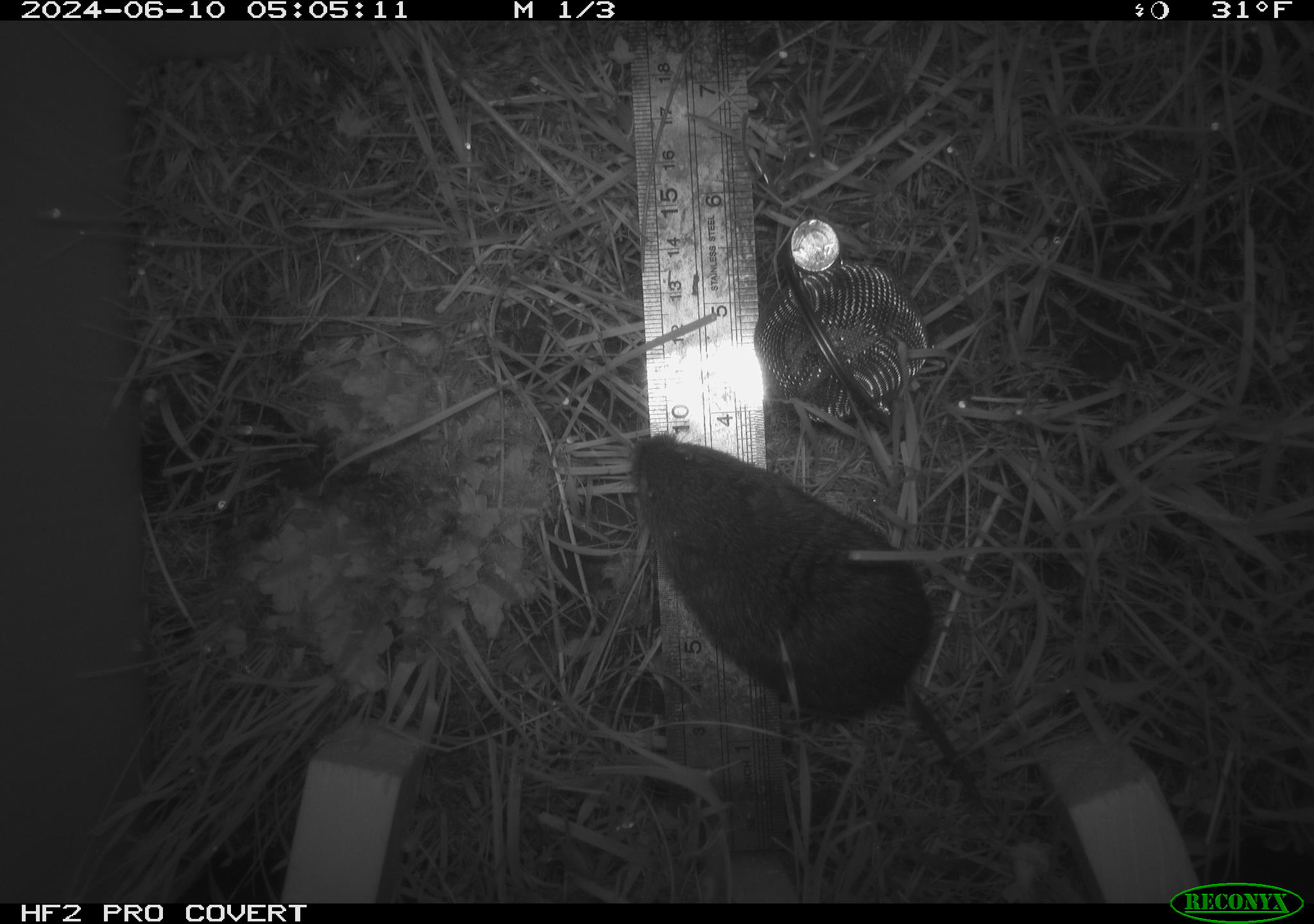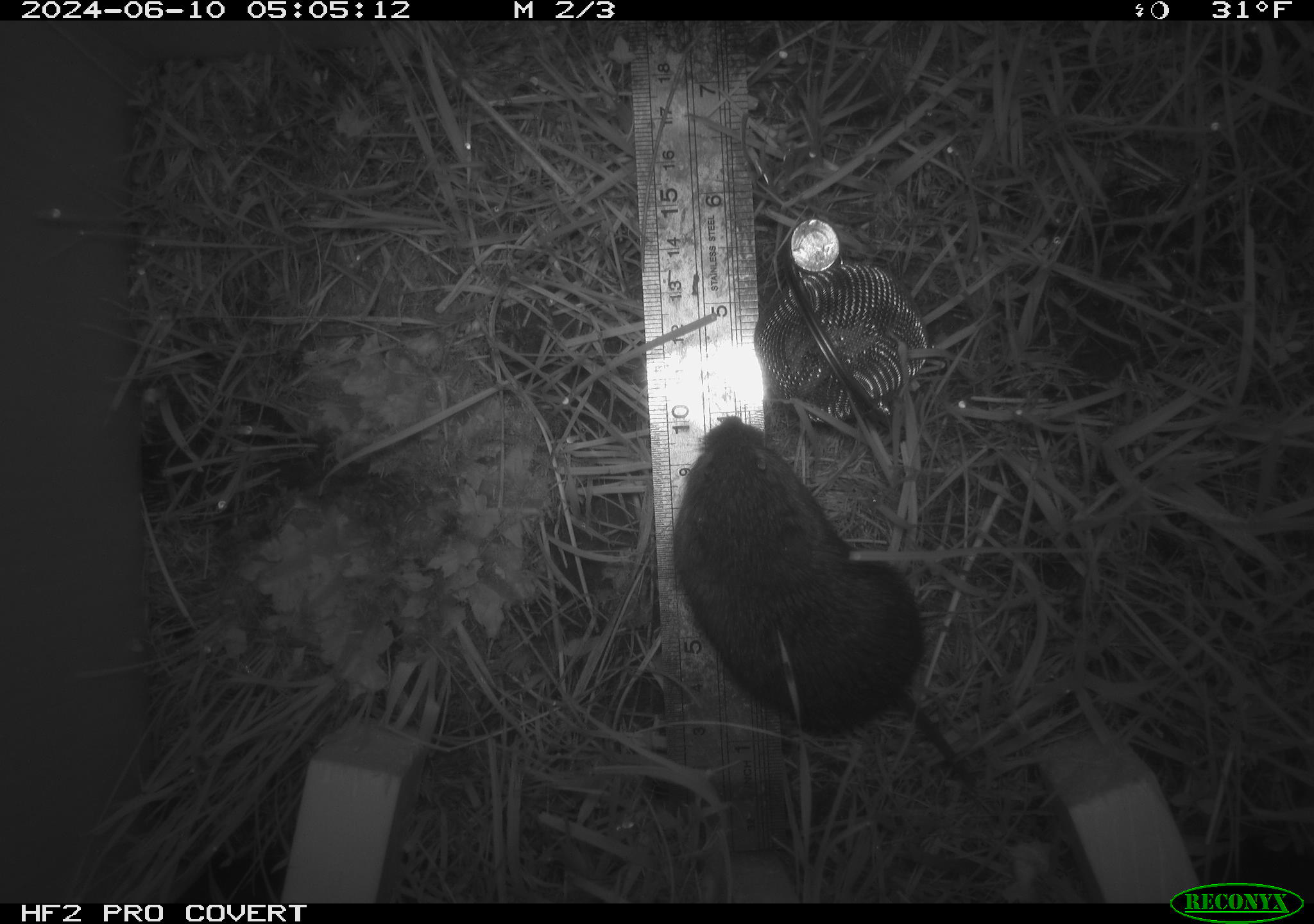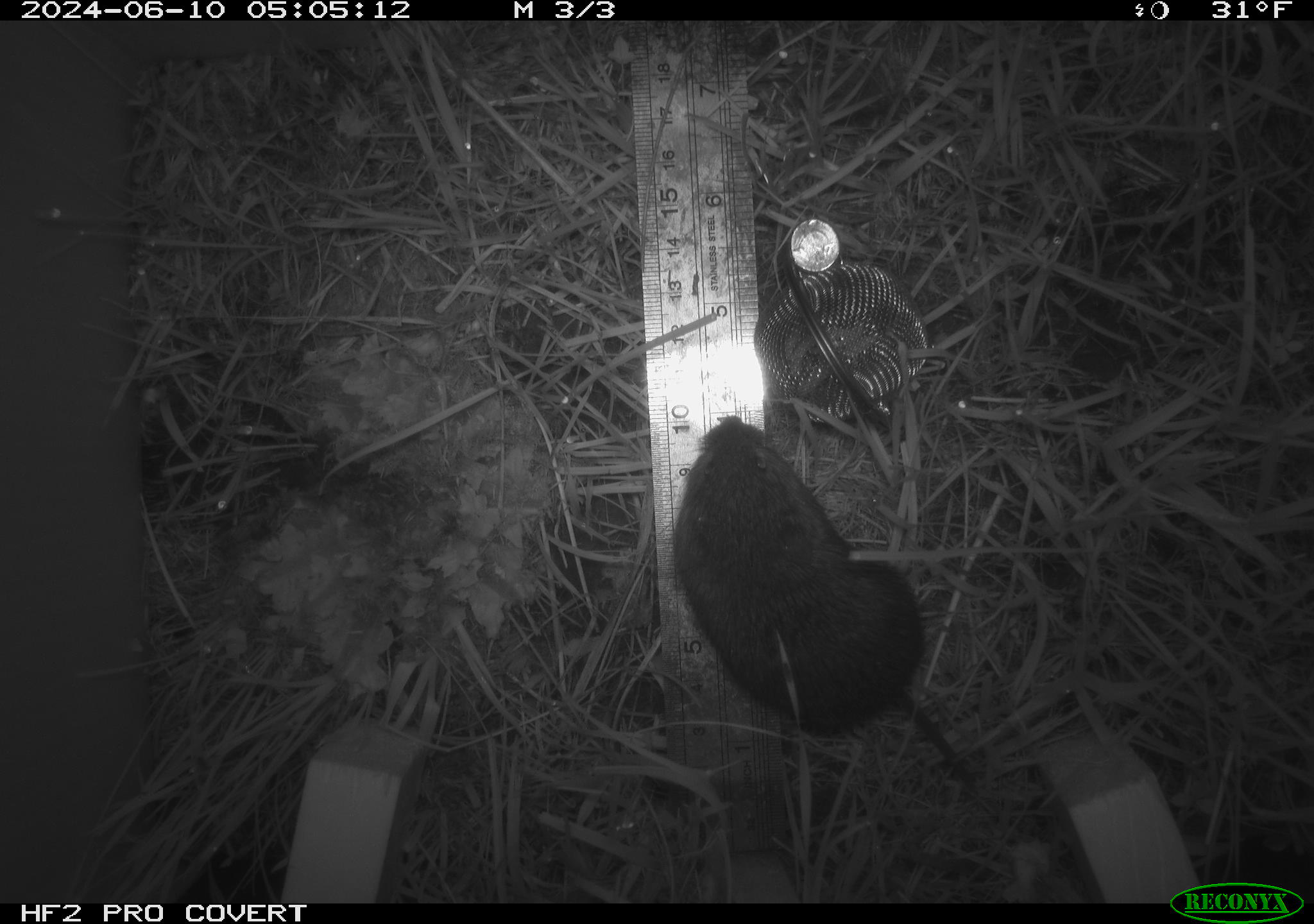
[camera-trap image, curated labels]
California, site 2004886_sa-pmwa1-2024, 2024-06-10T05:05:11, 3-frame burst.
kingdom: Animalia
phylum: Chordata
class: Mammalia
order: Rodentia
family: Cricetidae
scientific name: Arvicolinae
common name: voles, lemmings, and muskrats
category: arvicolinae subfamily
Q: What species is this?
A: Arvicolinae subfamily (voles, lemmings, and muskrats) (Arvicolinae).